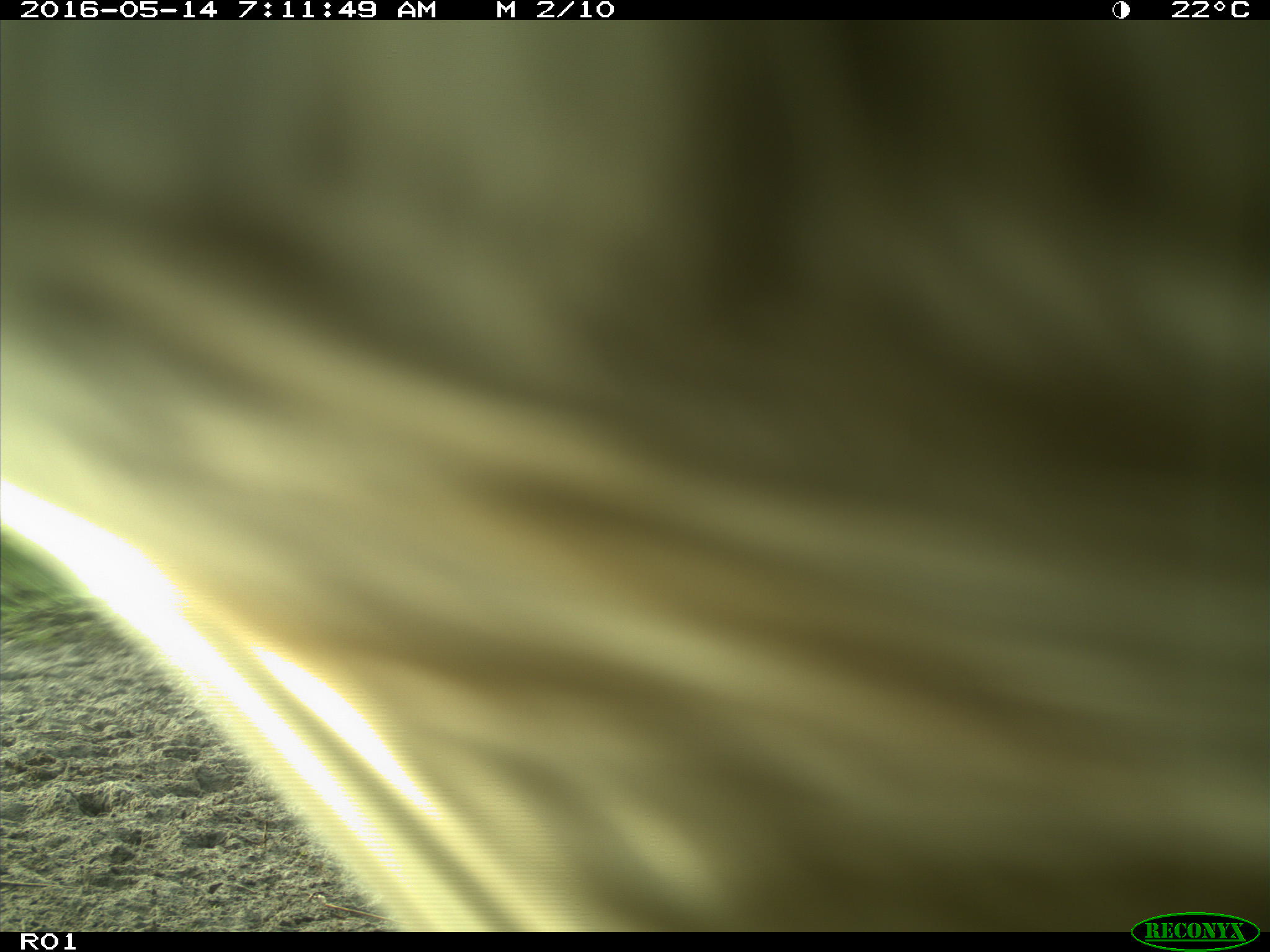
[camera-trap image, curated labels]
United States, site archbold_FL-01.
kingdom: Animalia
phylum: Chordata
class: Mammalia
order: Artiodactyla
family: Bovidae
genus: Bos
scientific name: Bos taurus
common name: domestic cow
Bos taurus (domestic cow).